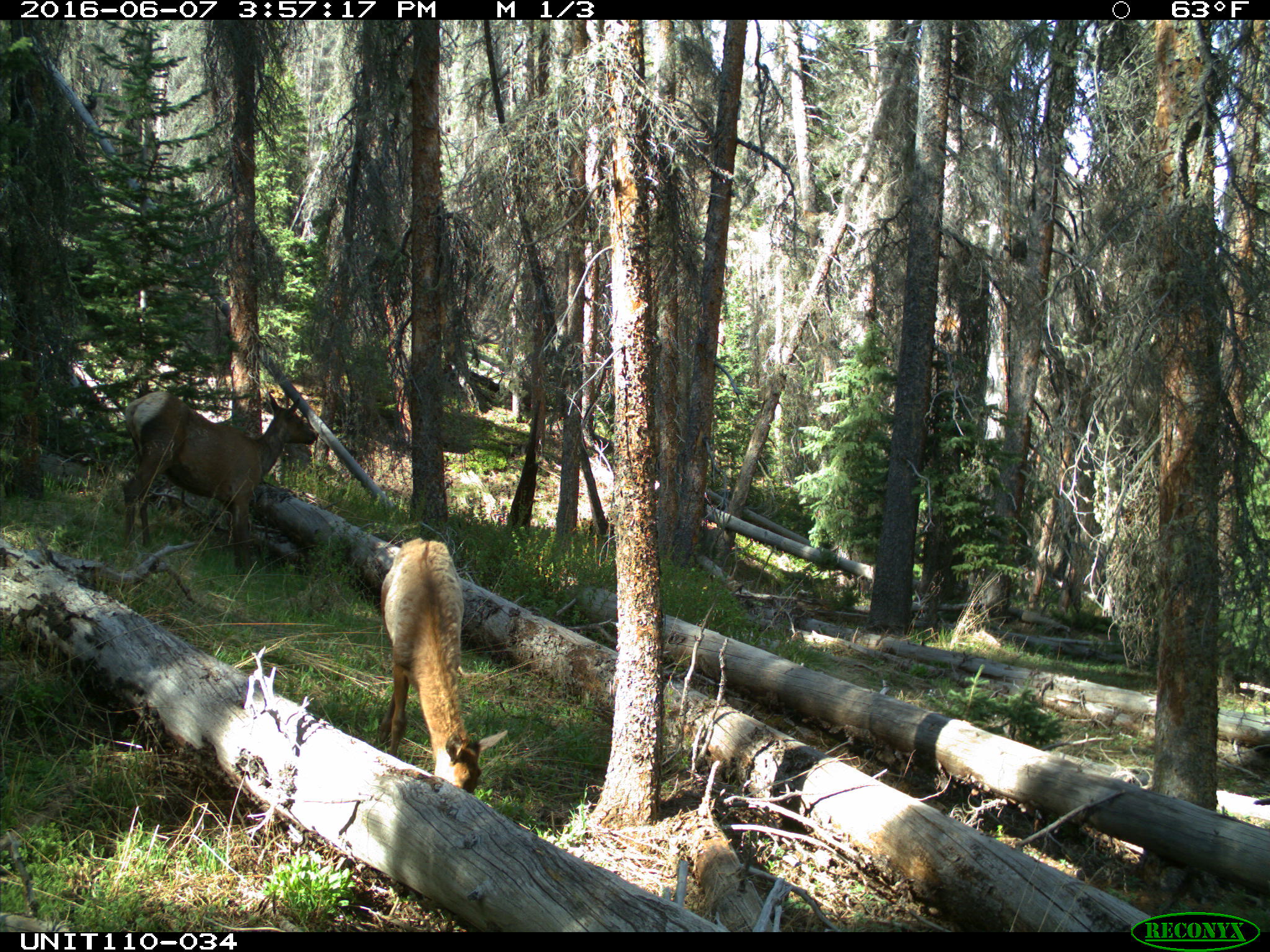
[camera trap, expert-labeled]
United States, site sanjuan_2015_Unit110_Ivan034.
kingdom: Animalia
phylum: Chordata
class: Mammalia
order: Artiodactyla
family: Cervidae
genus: Cervus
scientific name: Cervus elaphus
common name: red deer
Cervus elaphus (red deer).